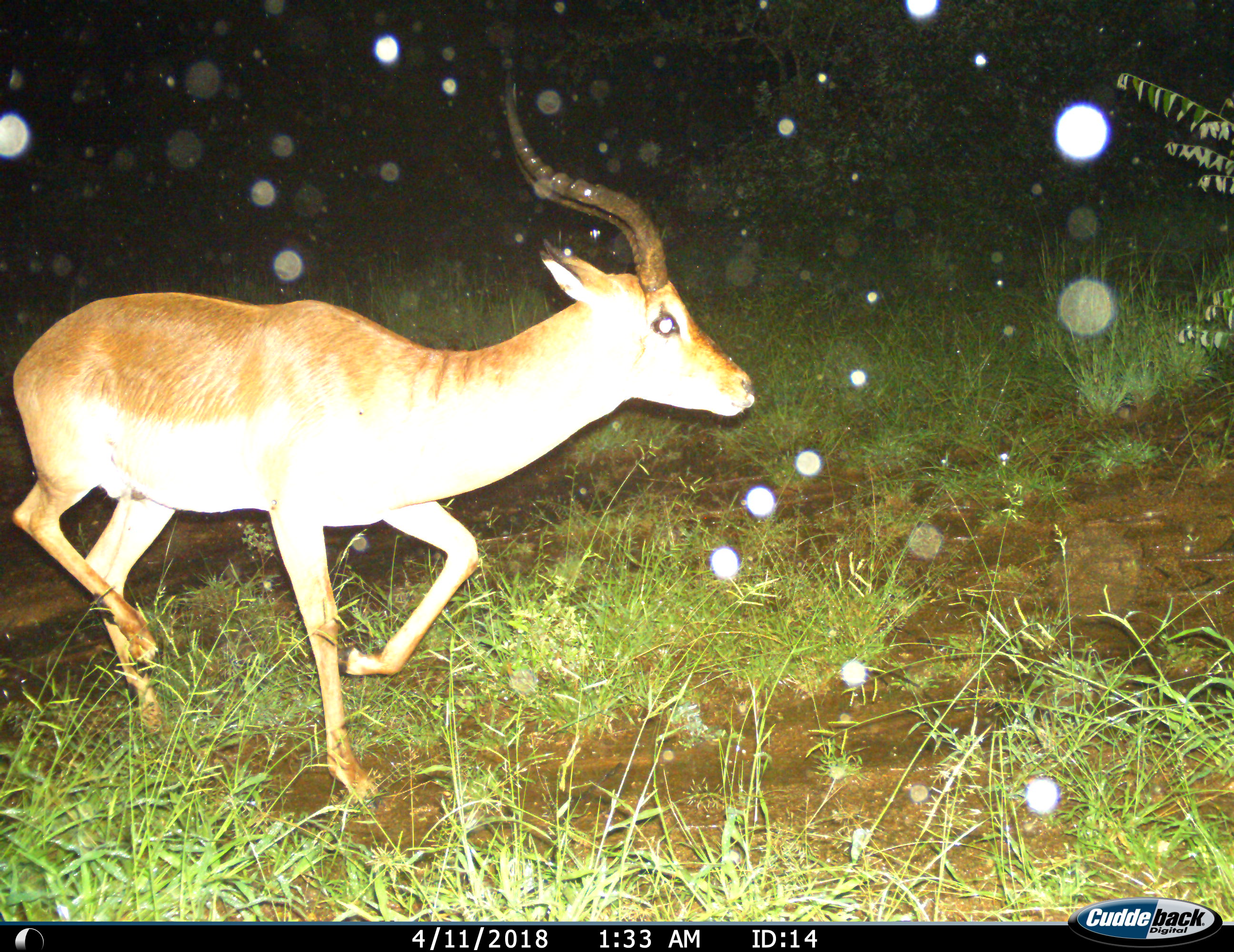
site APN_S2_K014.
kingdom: Animalia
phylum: Chordata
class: Mammalia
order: Artiodactyla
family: Bovidae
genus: Aepyceros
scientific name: Aepyceros melampus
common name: impala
Impala (Aepyceros melampus), count 1. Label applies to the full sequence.